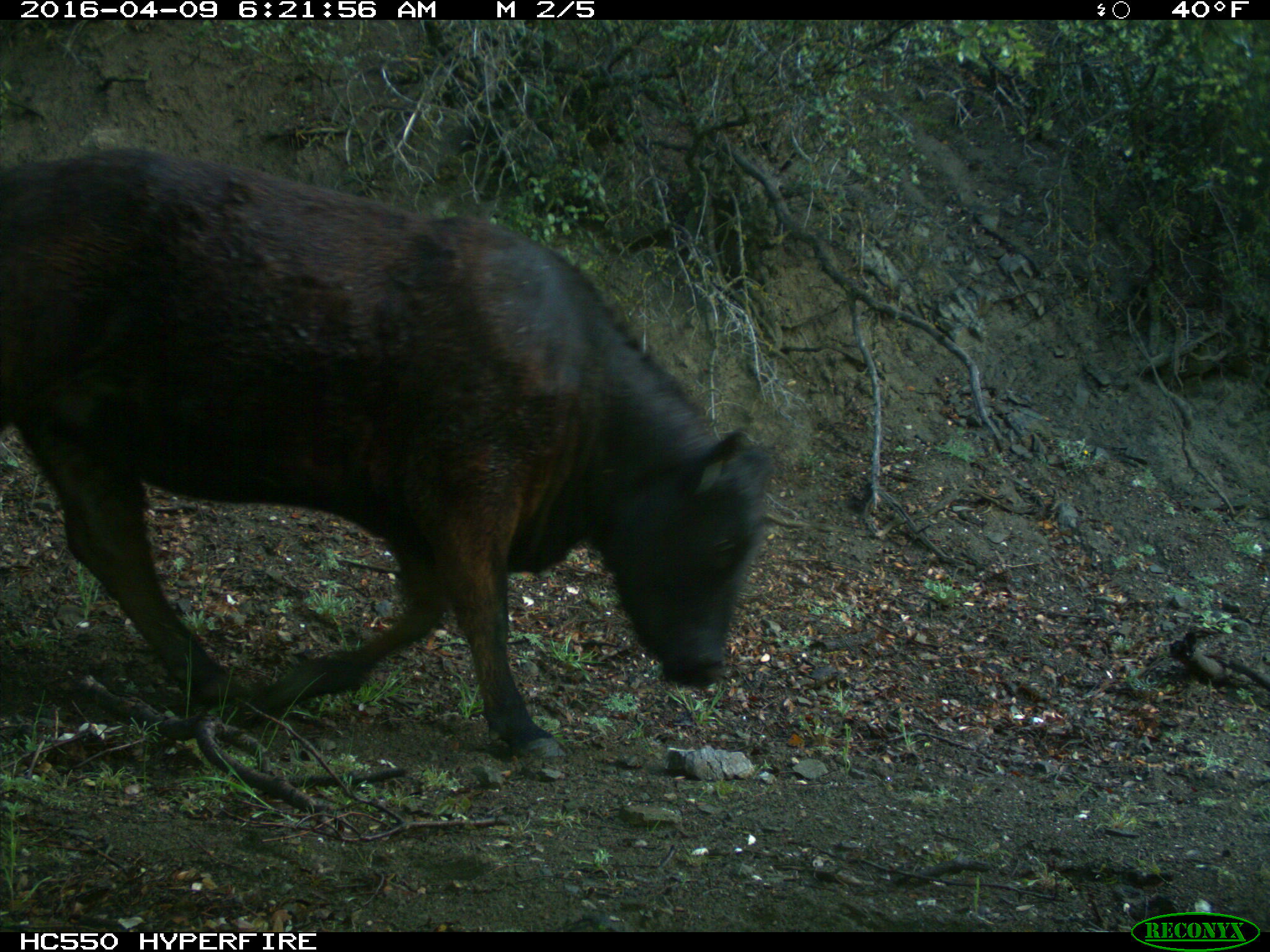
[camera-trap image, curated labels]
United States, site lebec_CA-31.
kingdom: Animalia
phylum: Chordata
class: Mammalia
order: Artiodactyla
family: Bovidae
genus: Bos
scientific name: Bos taurus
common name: domestic cow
Bos taurus (domestic cow).